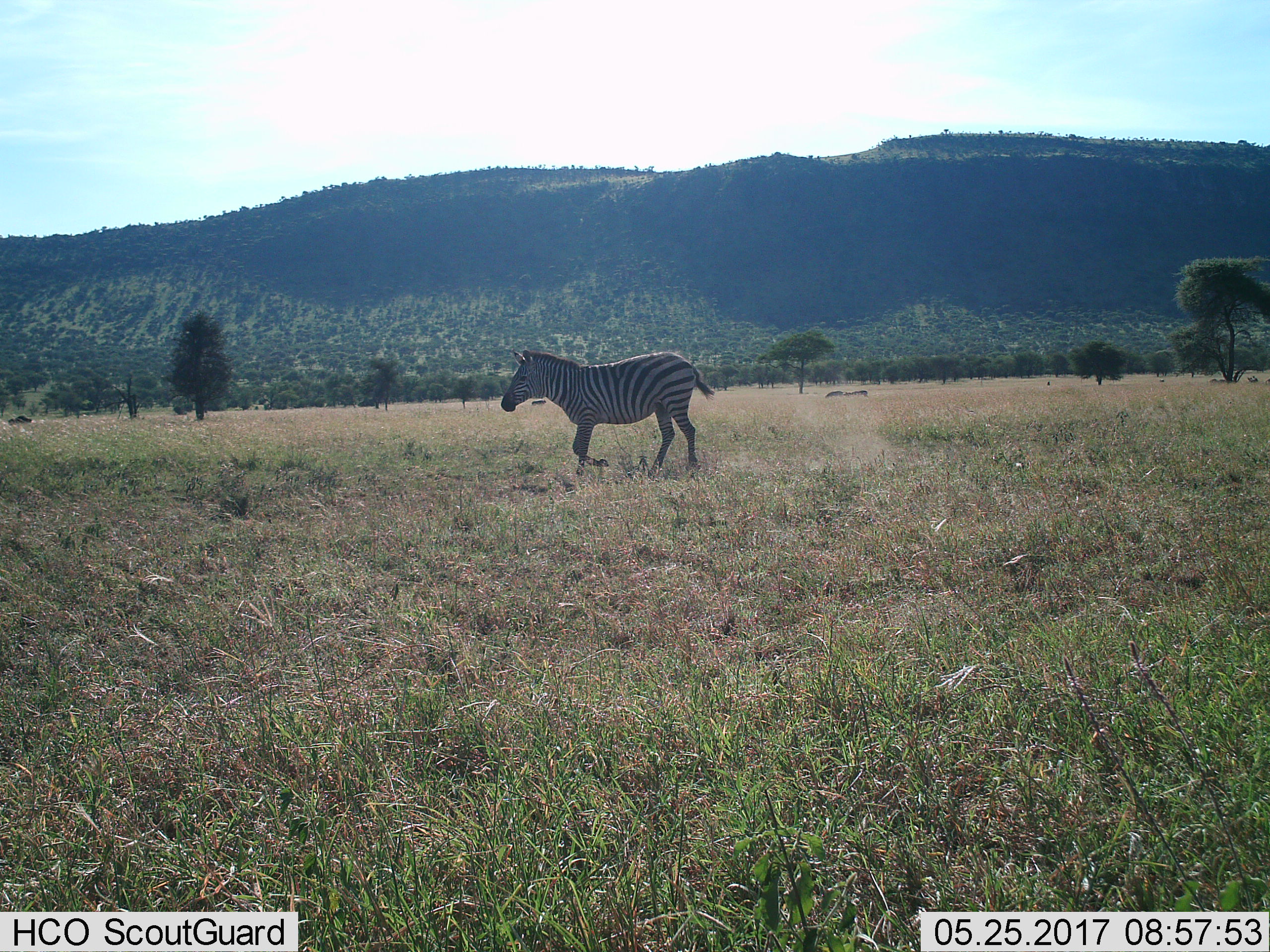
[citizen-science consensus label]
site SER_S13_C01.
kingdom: Animalia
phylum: Chordata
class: Mammalia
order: Perissodactyla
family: Equidae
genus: Equus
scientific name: Equus quagga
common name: plains zebra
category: zebraplains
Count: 1.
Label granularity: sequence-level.